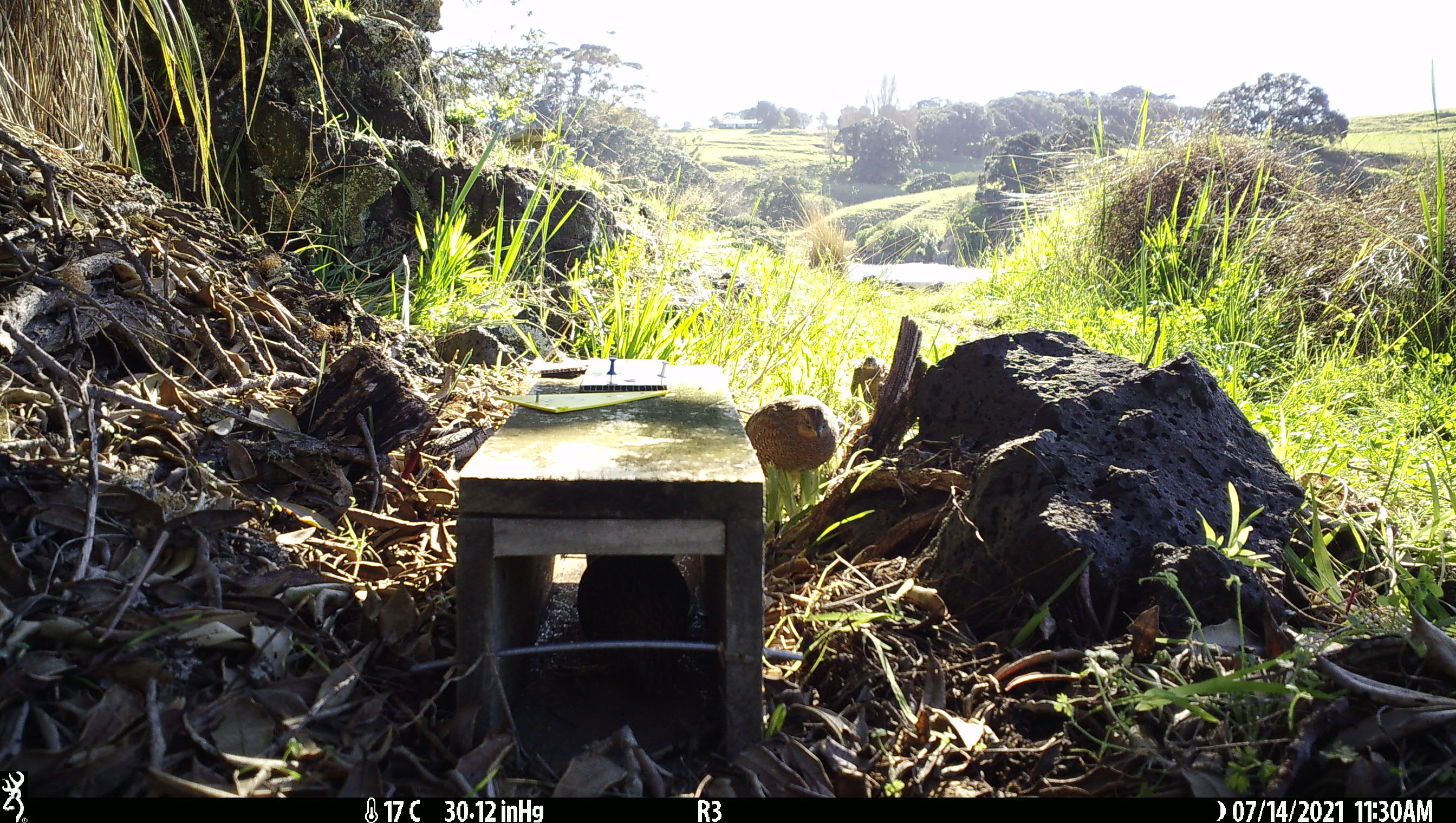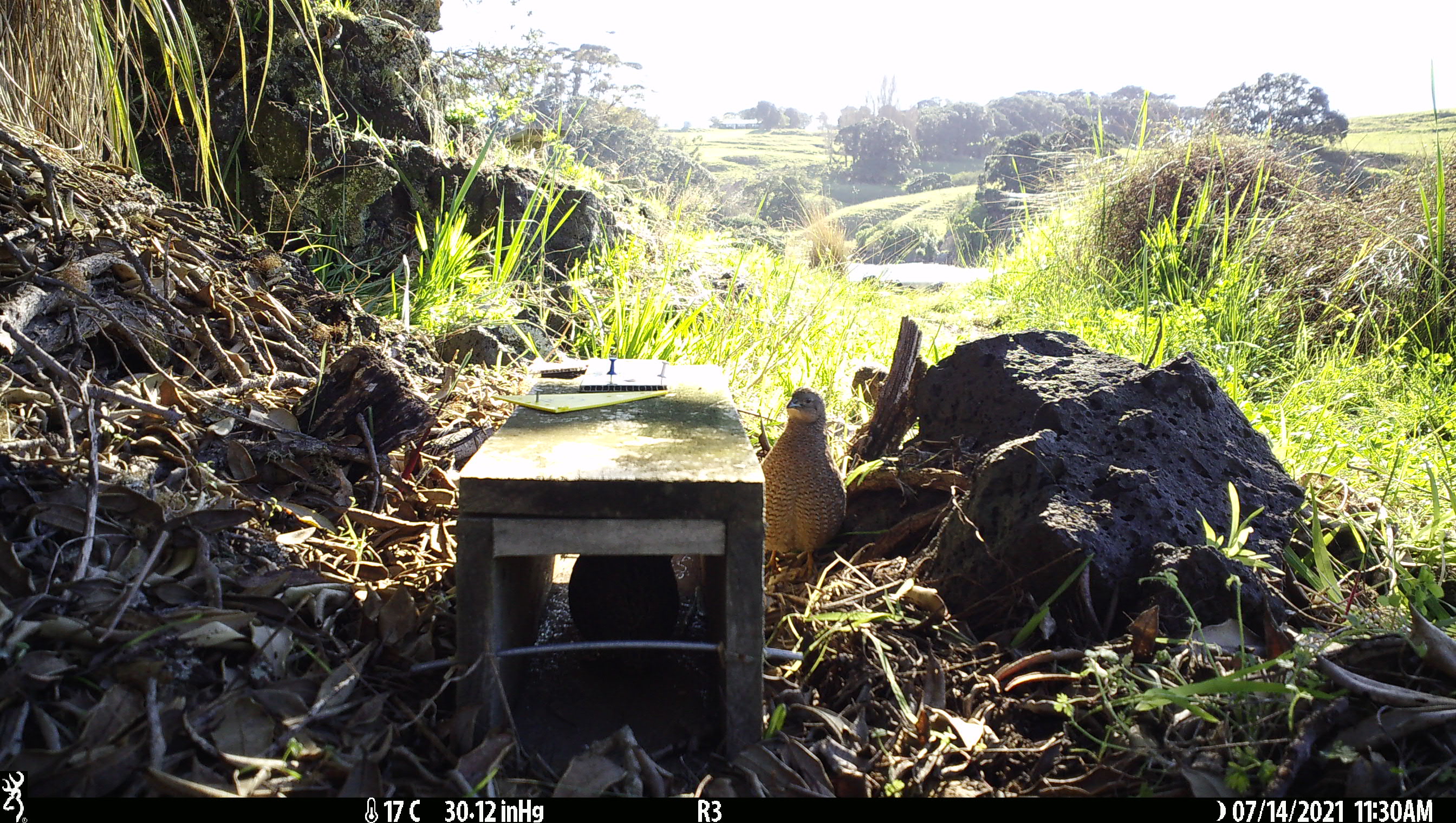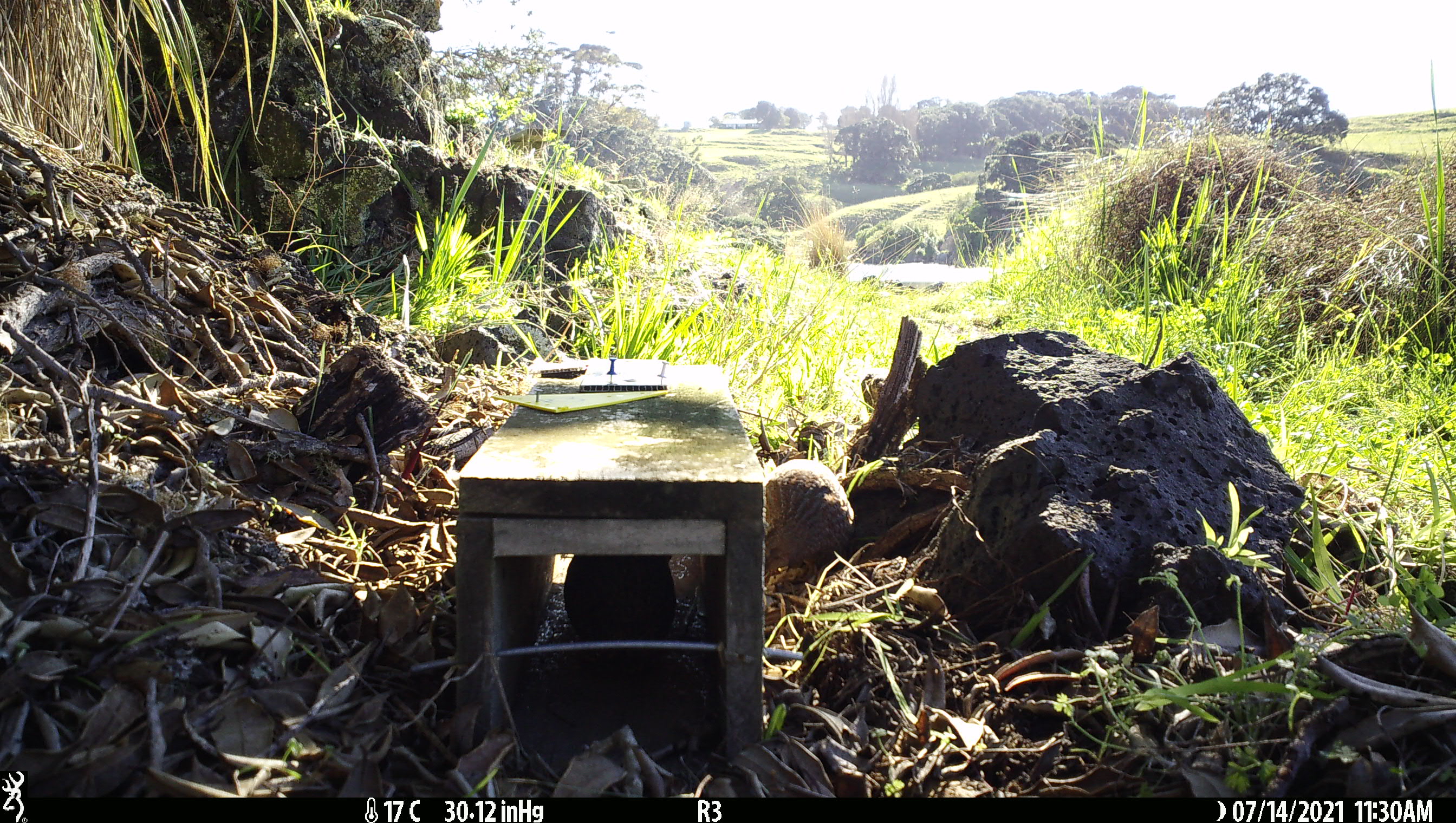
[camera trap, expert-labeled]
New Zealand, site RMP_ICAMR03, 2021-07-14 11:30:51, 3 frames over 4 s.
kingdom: Animalia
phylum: Chordata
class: Aves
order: Galliformes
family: Phasianidae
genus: Synoicus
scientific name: Synoicus ypsilophorus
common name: brown quail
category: quail brown